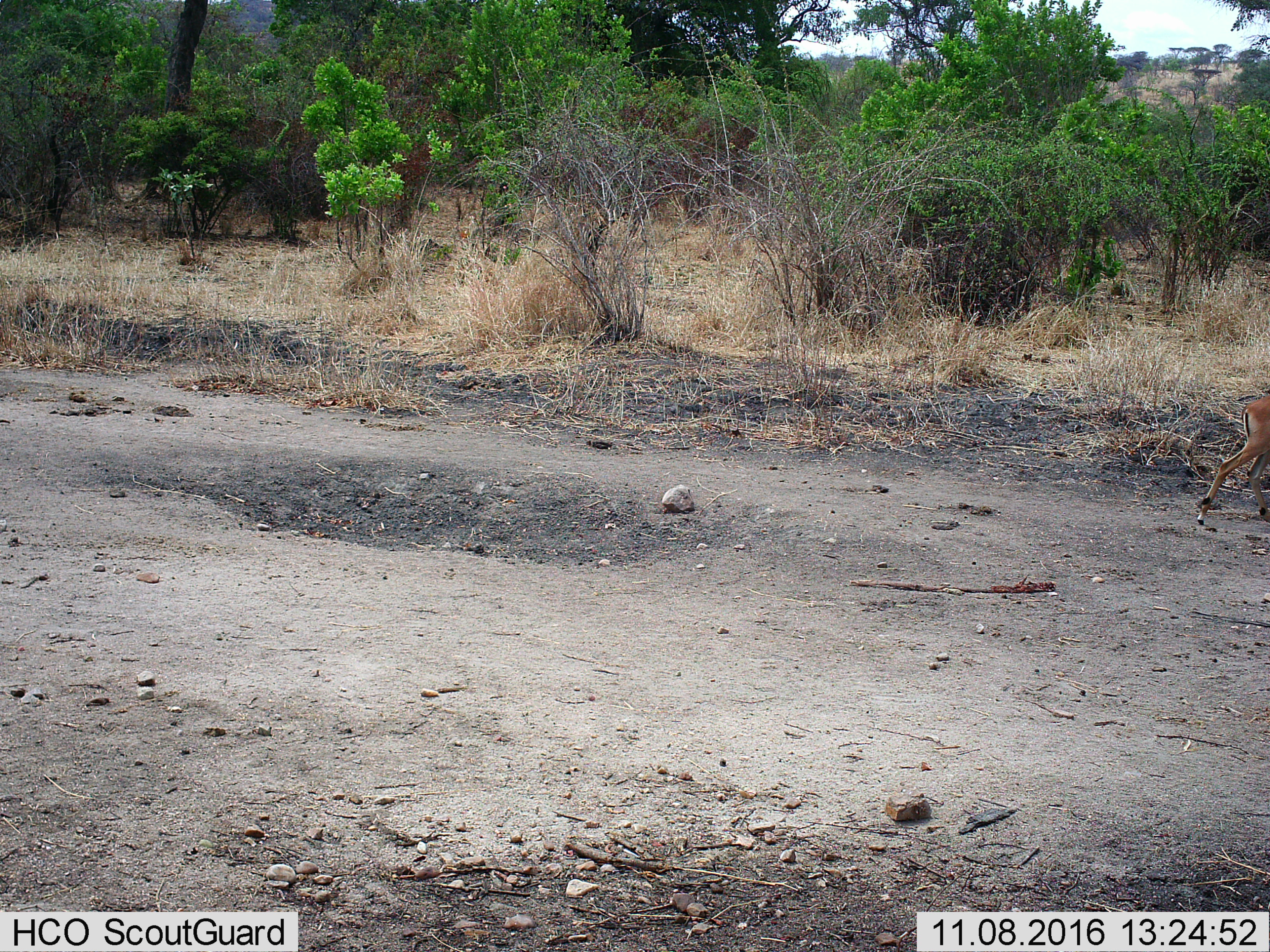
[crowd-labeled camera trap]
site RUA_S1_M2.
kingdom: Animalia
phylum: Chordata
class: Mammalia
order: Artiodactyla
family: Bovidae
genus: Aepyceros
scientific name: Aepyceros melampus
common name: impala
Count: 1.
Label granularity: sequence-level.